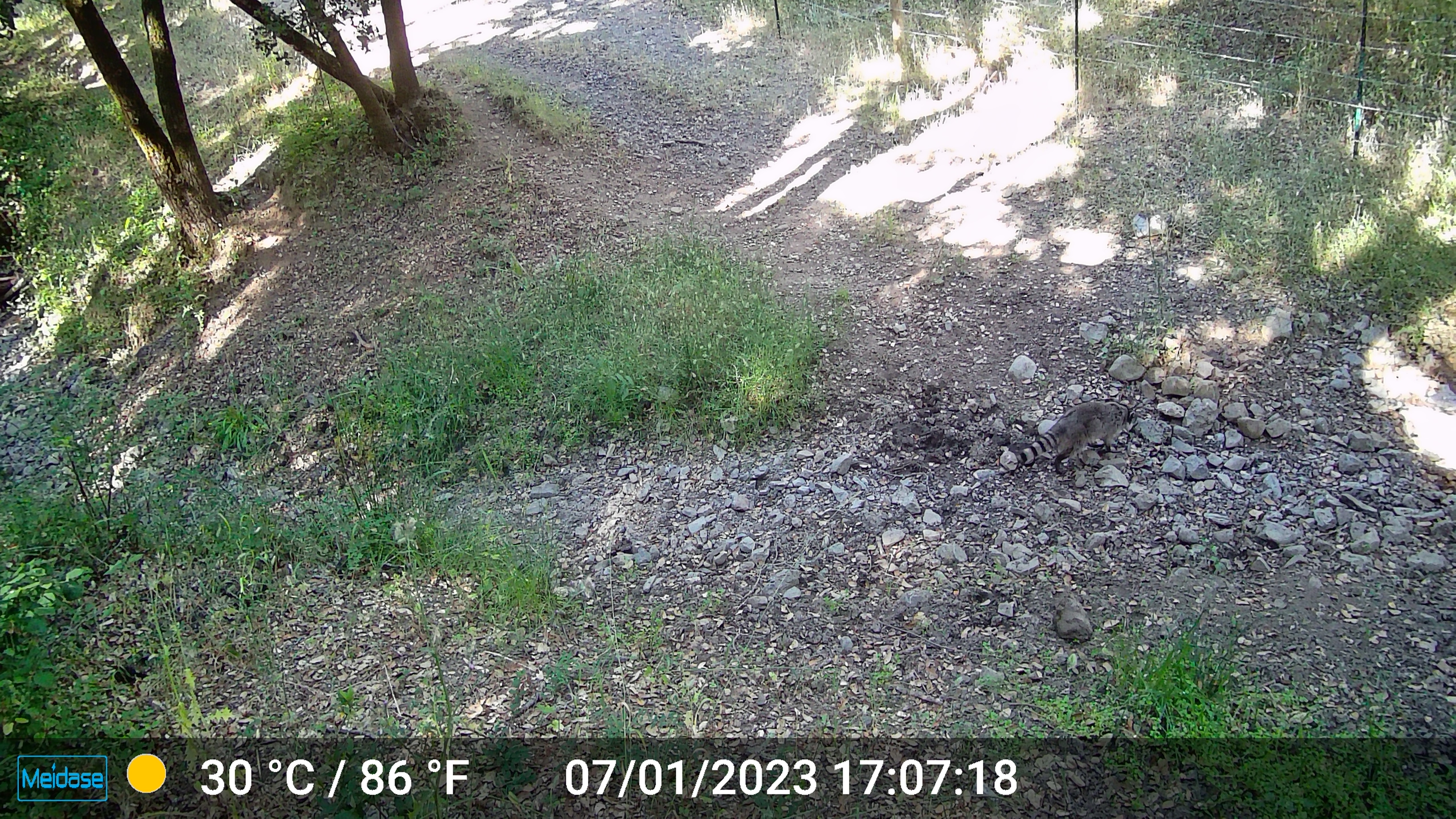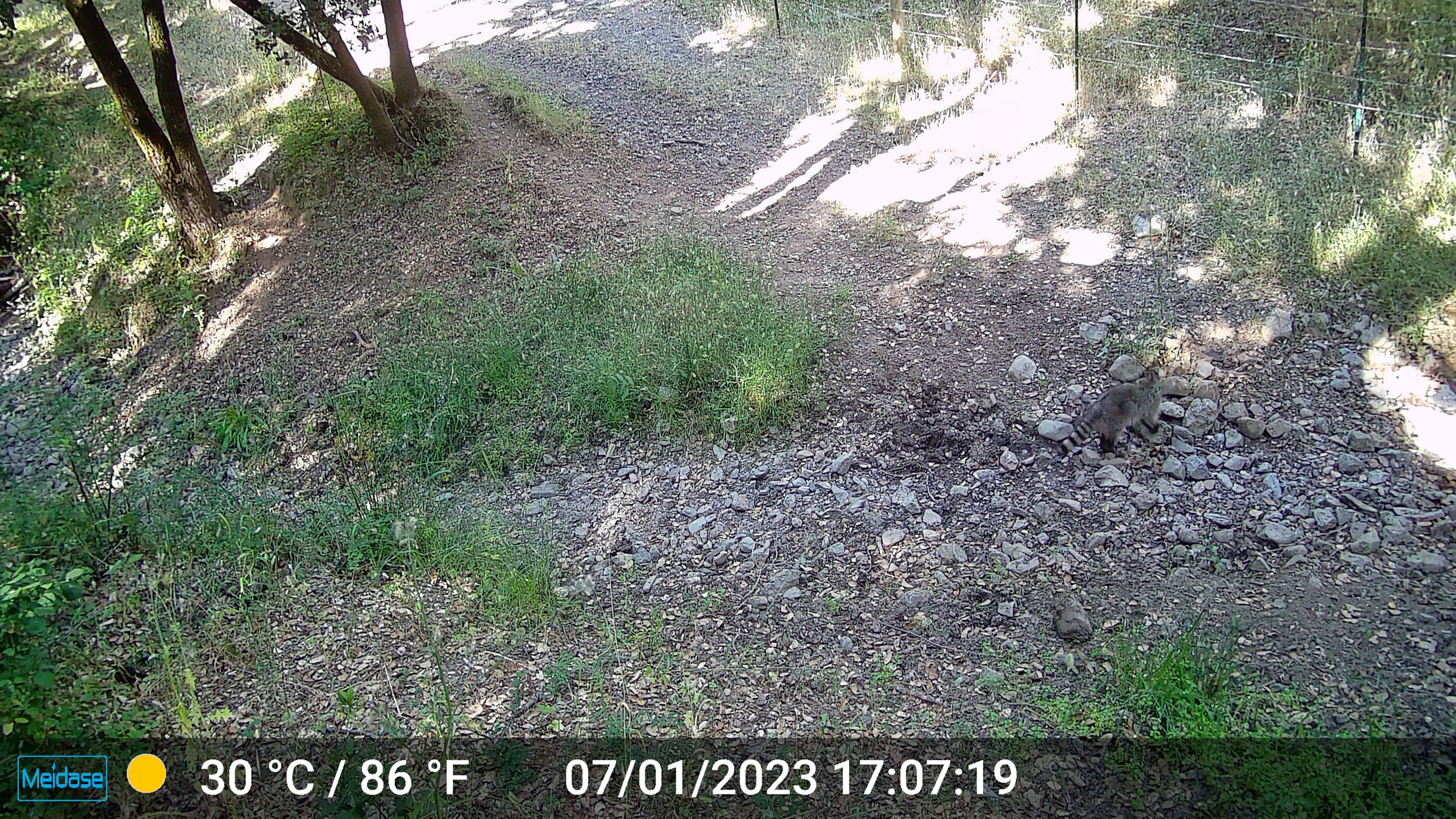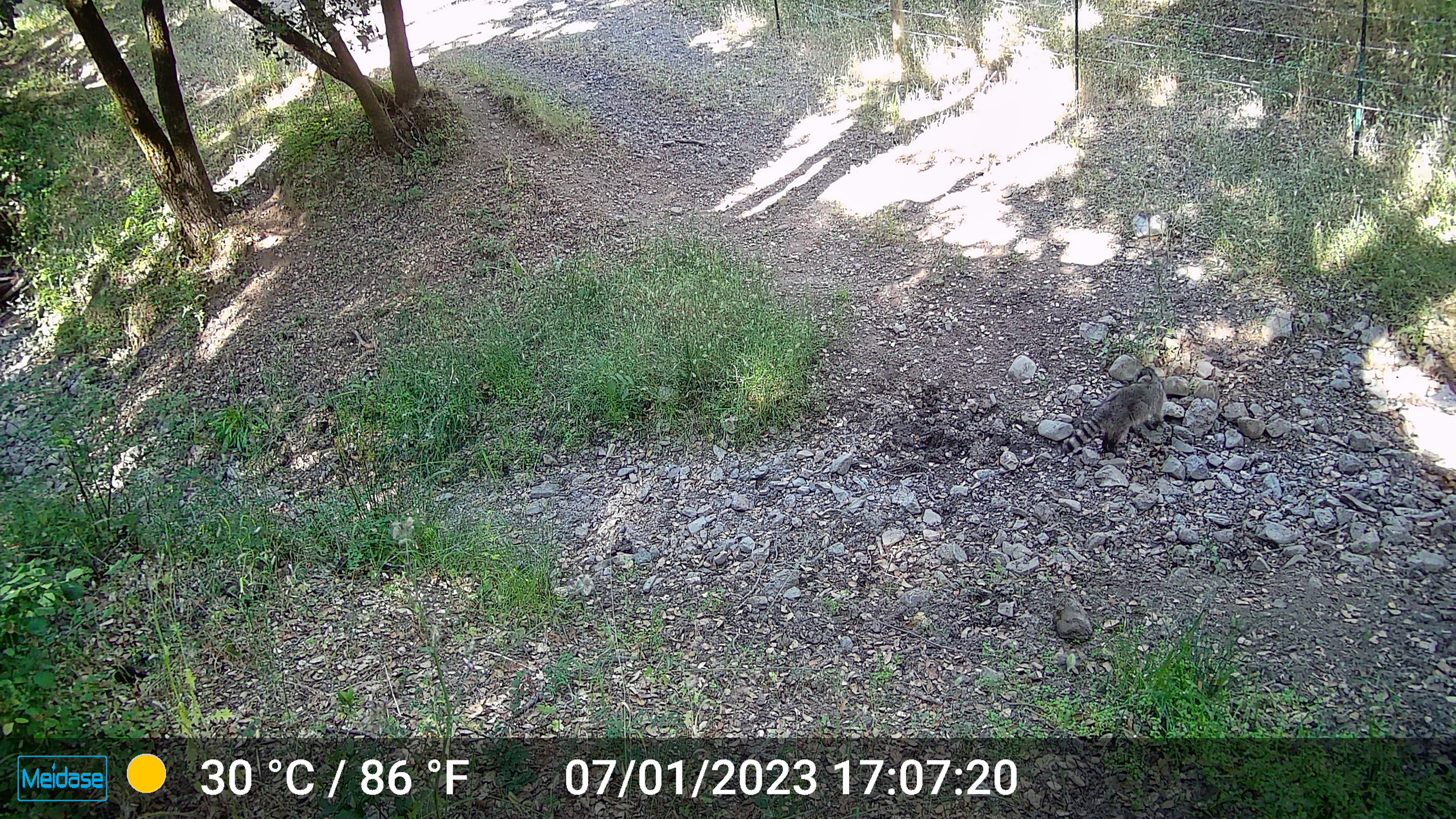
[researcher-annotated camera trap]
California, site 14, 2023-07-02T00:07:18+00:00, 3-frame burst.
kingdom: Animalia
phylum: Chordata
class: Mammalia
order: Carnivora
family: Procyonidae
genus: Procyon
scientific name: Procyon lotor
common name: raccoon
Raccoon (Procyon lotor).